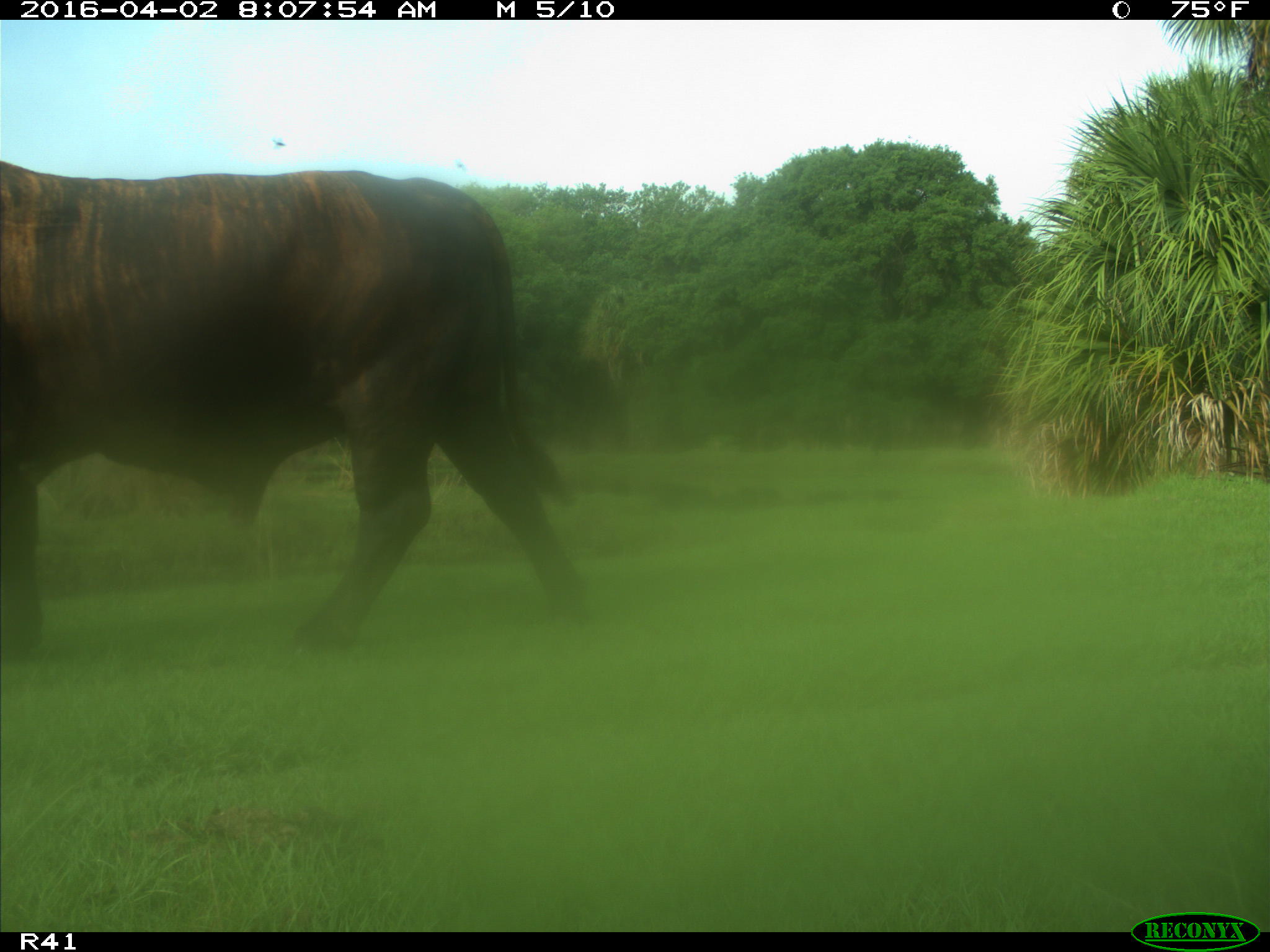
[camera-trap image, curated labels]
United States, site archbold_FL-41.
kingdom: Animalia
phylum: Chordata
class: Mammalia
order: Artiodactyla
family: Bovidae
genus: Bos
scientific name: Bos taurus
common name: domestic cow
Bos taurus (domestic cow).